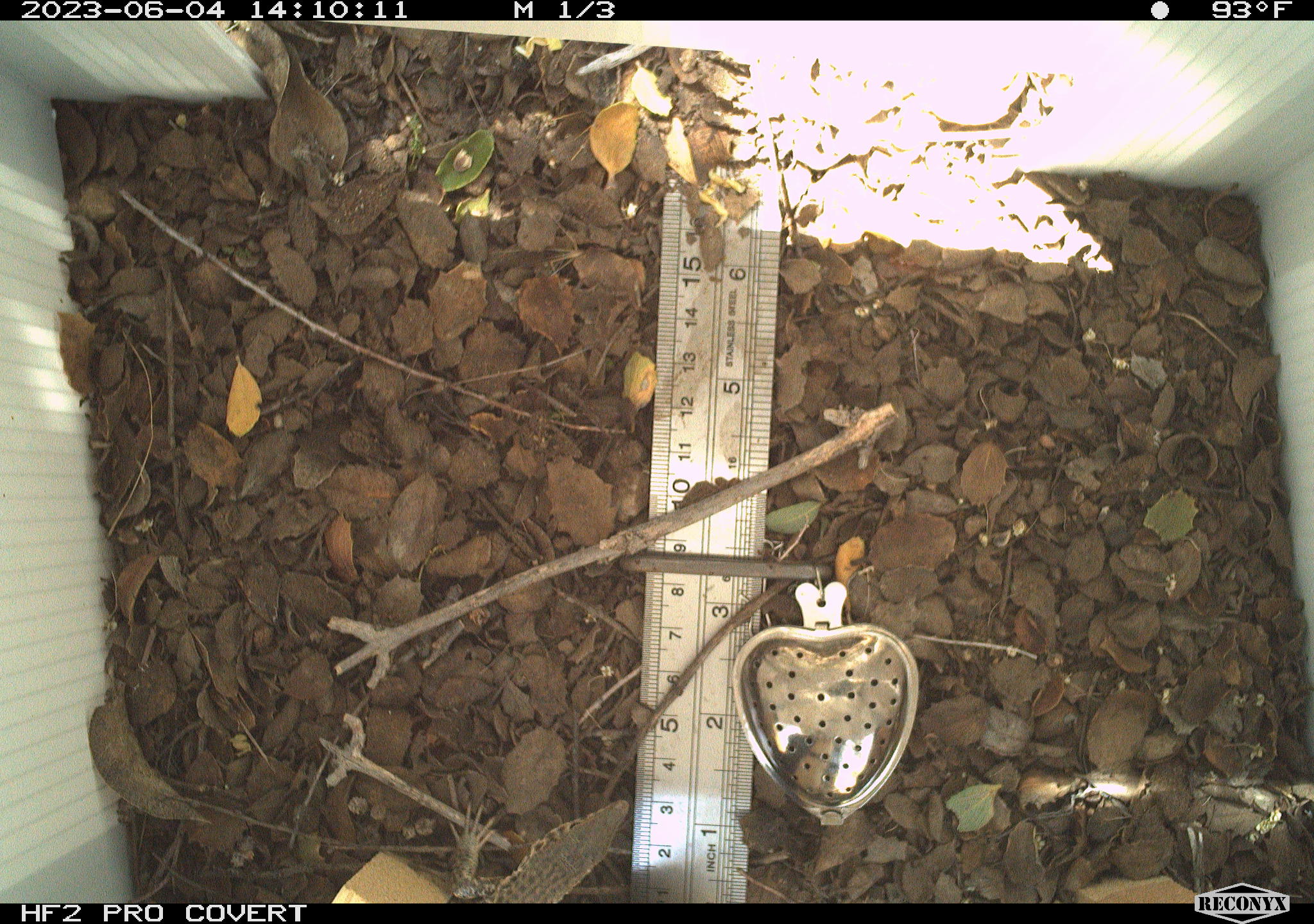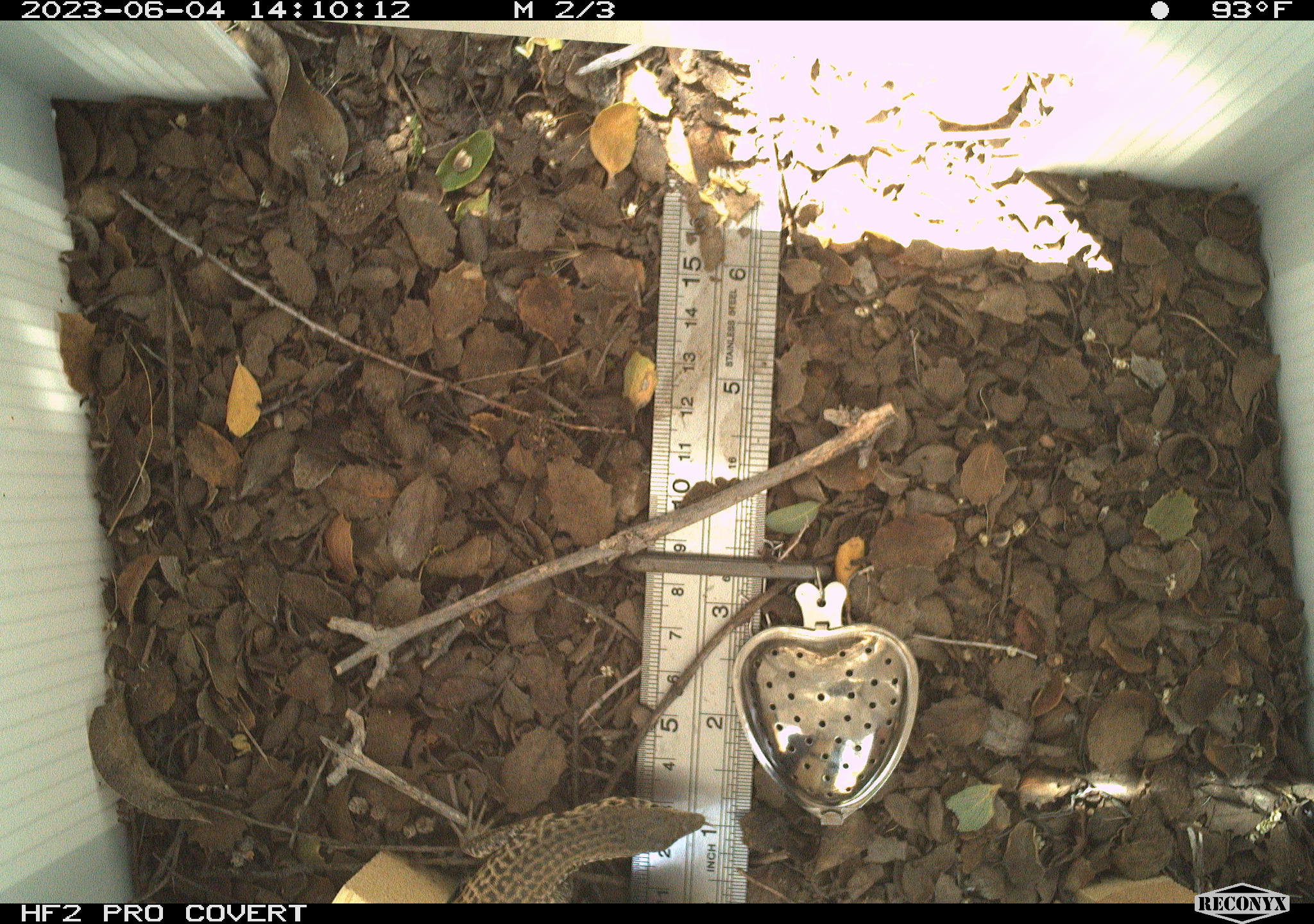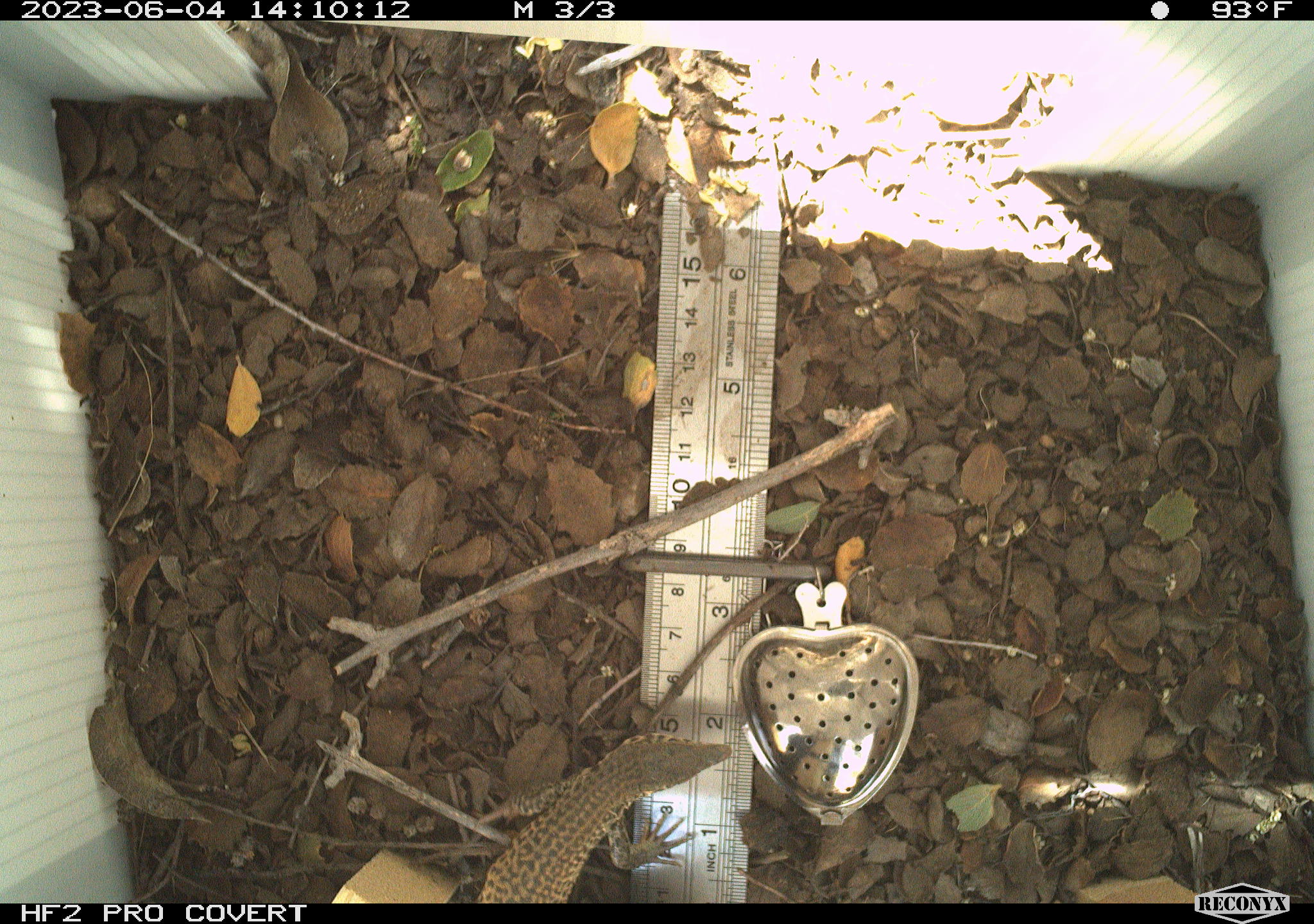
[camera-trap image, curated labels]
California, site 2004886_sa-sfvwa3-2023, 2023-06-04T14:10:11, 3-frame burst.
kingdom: Animalia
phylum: Chordata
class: Reptilia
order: Squamata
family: Teiidae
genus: Aspidoscelis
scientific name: Aspidoscelis tigris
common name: western whiptail